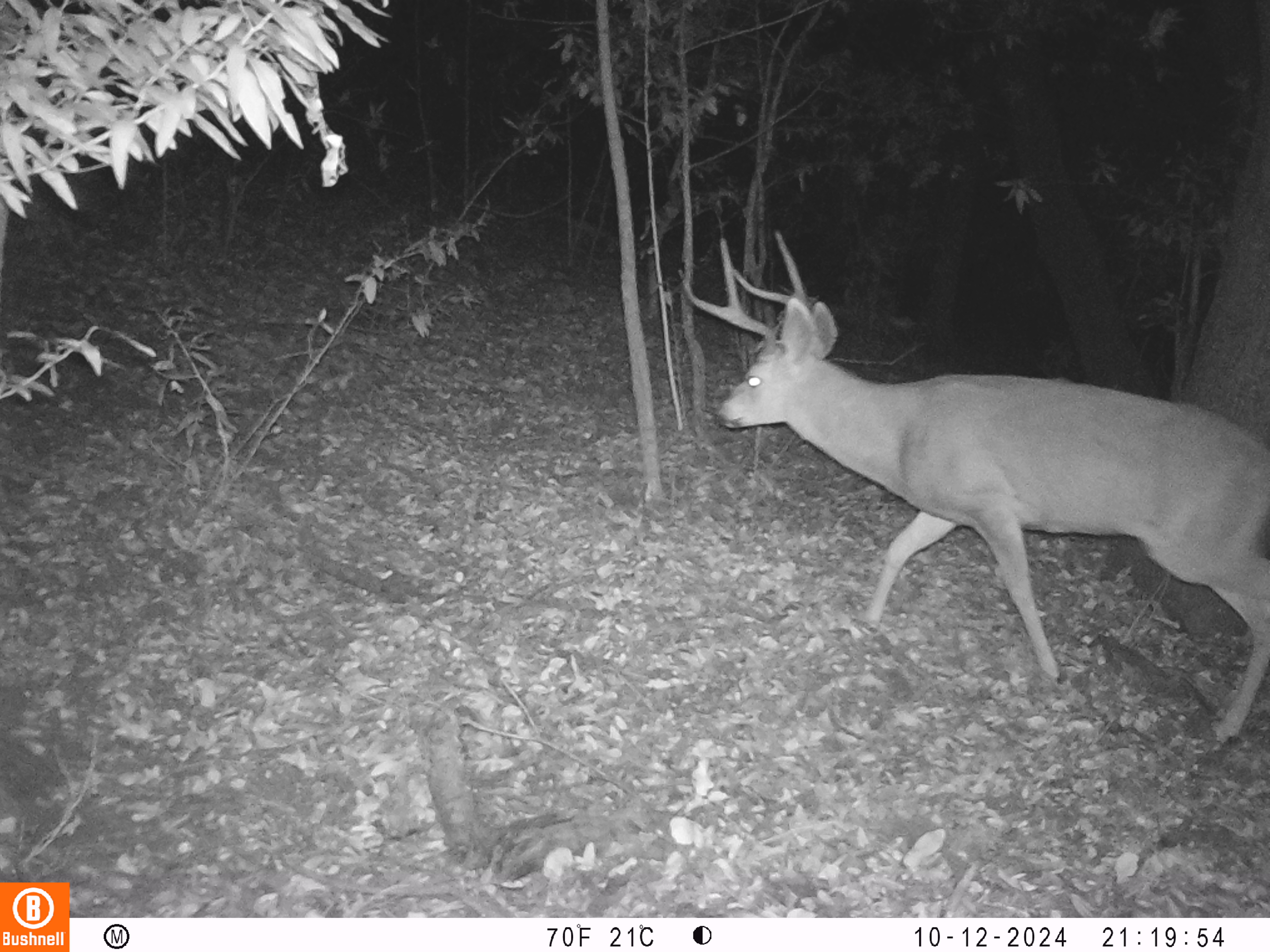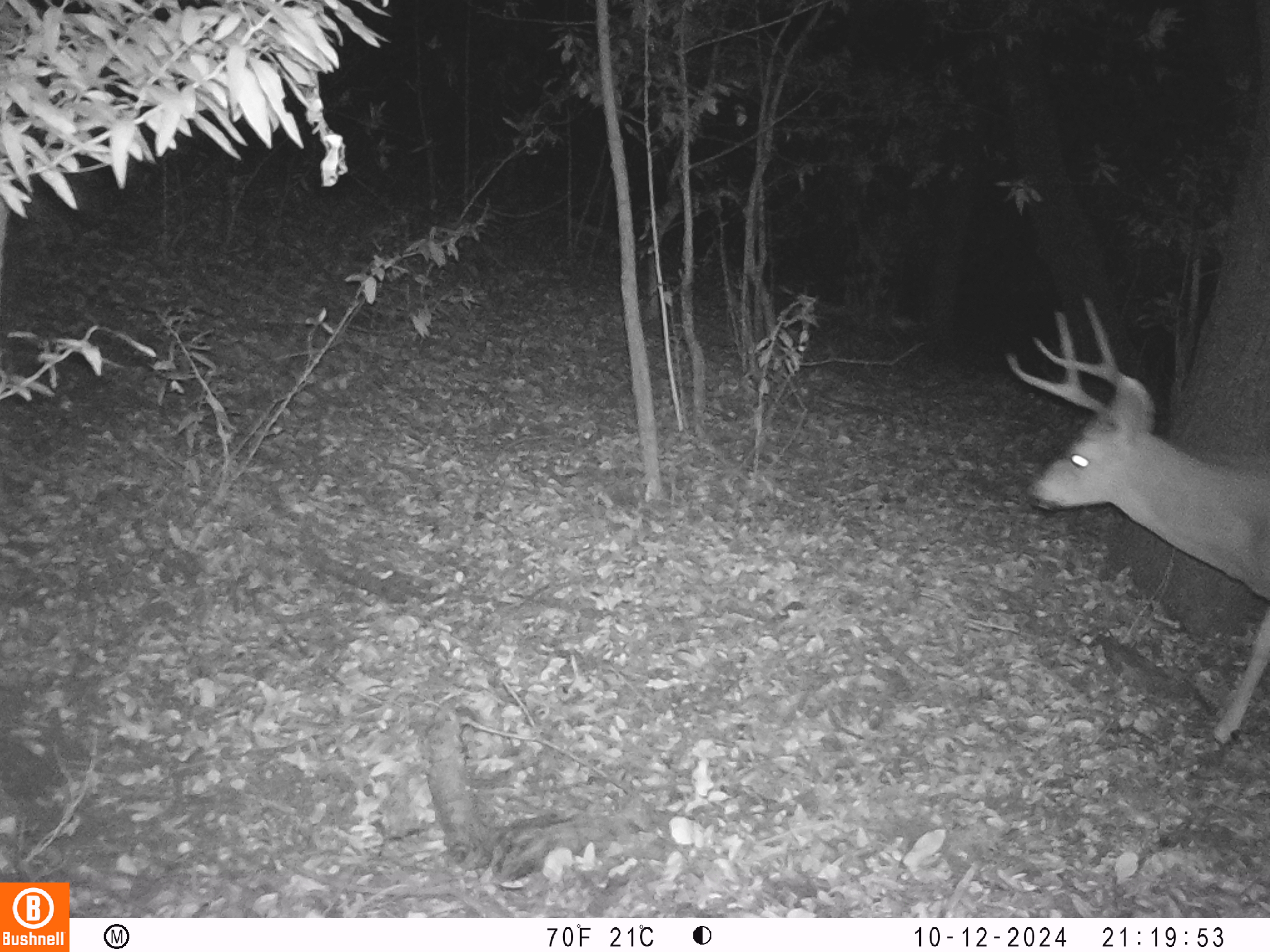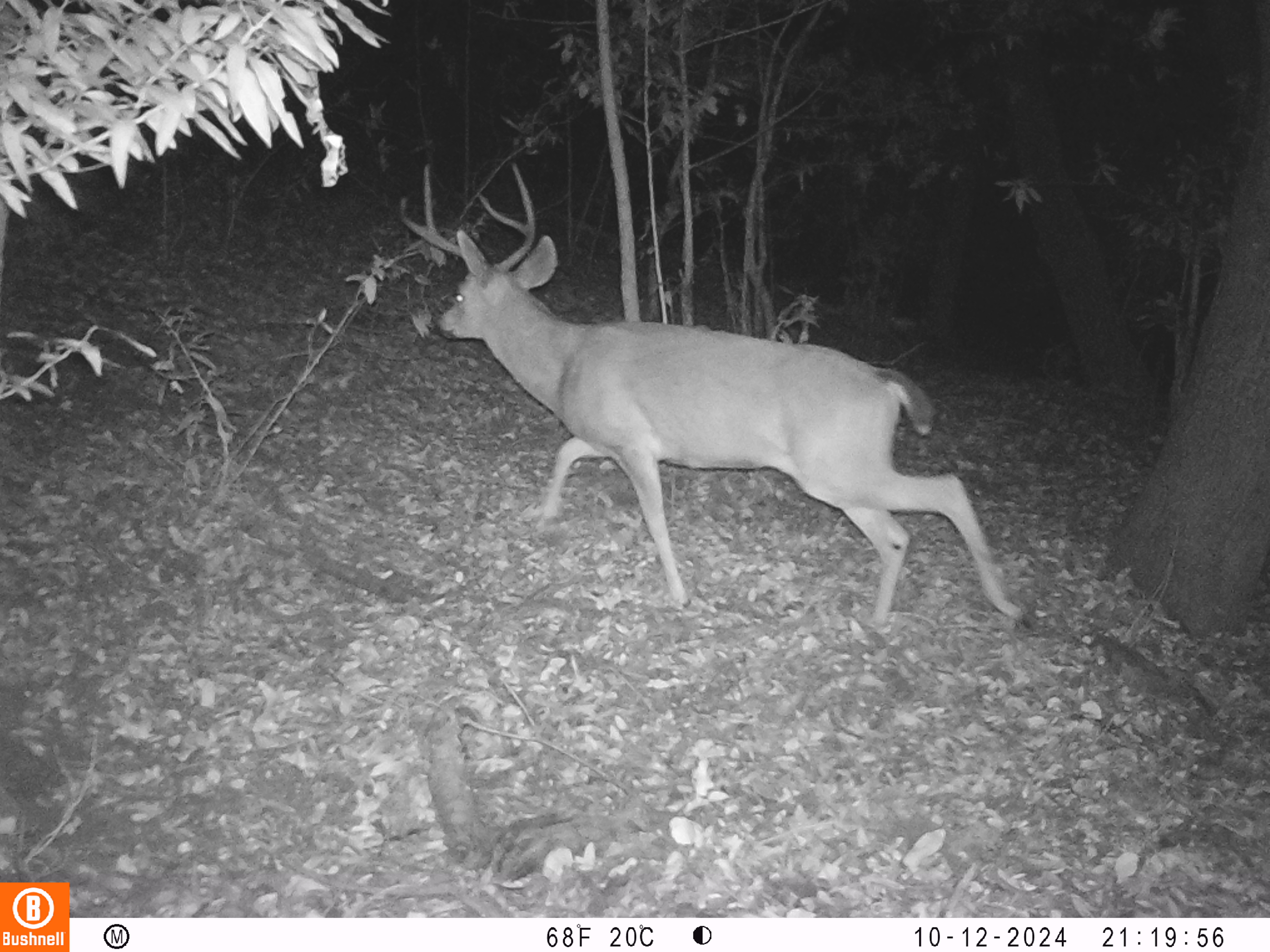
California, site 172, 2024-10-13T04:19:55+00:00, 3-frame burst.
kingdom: Animalia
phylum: Chordata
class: Mammalia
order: Artiodactyla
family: Cervidae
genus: Odocoileus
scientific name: Odocoileus hemionus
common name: mule deer